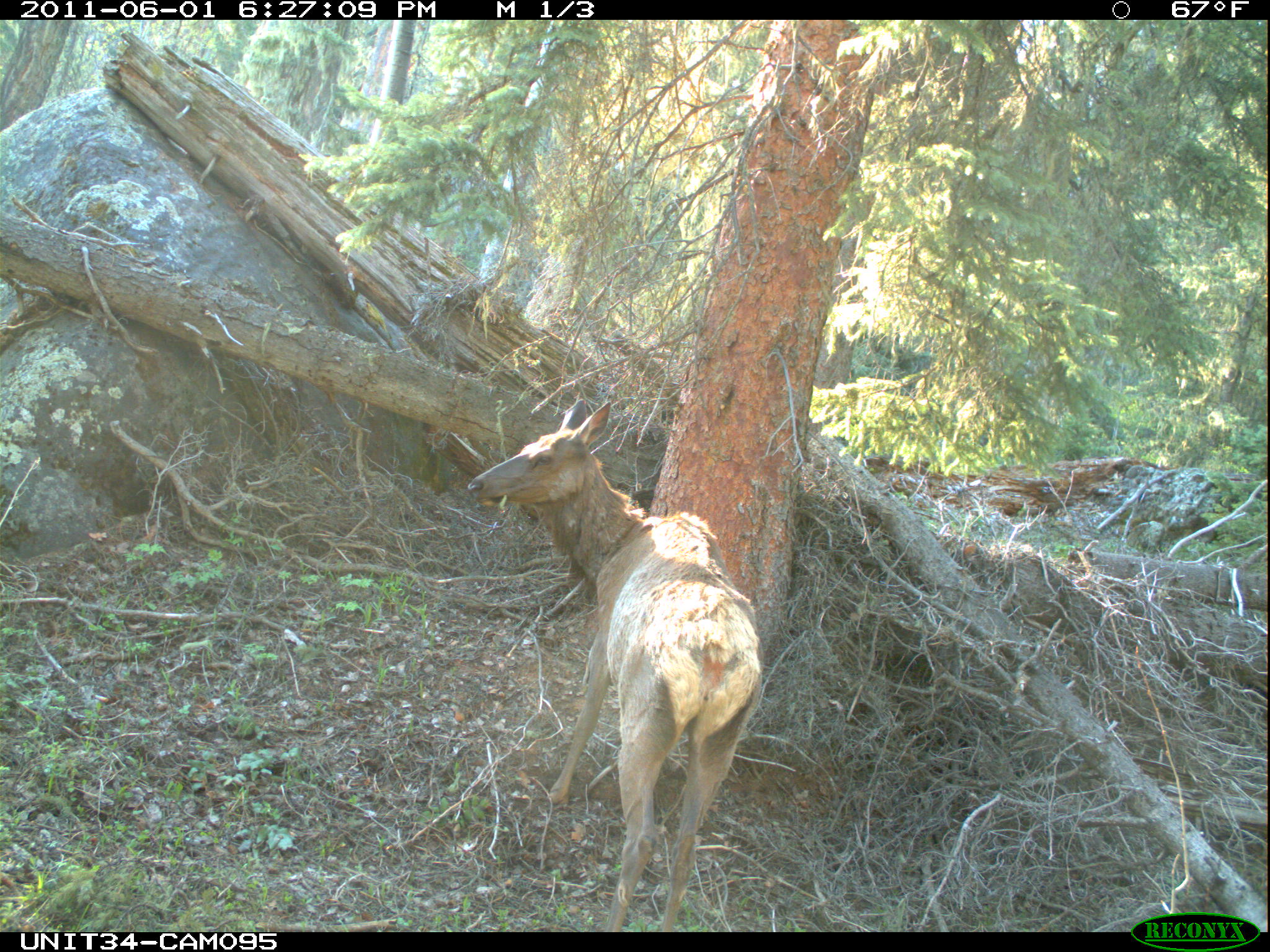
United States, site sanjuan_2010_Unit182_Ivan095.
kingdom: Animalia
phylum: Chordata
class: Mammalia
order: Artiodactyla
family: Cervidae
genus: Cervus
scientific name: Cervus elaphus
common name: red deer